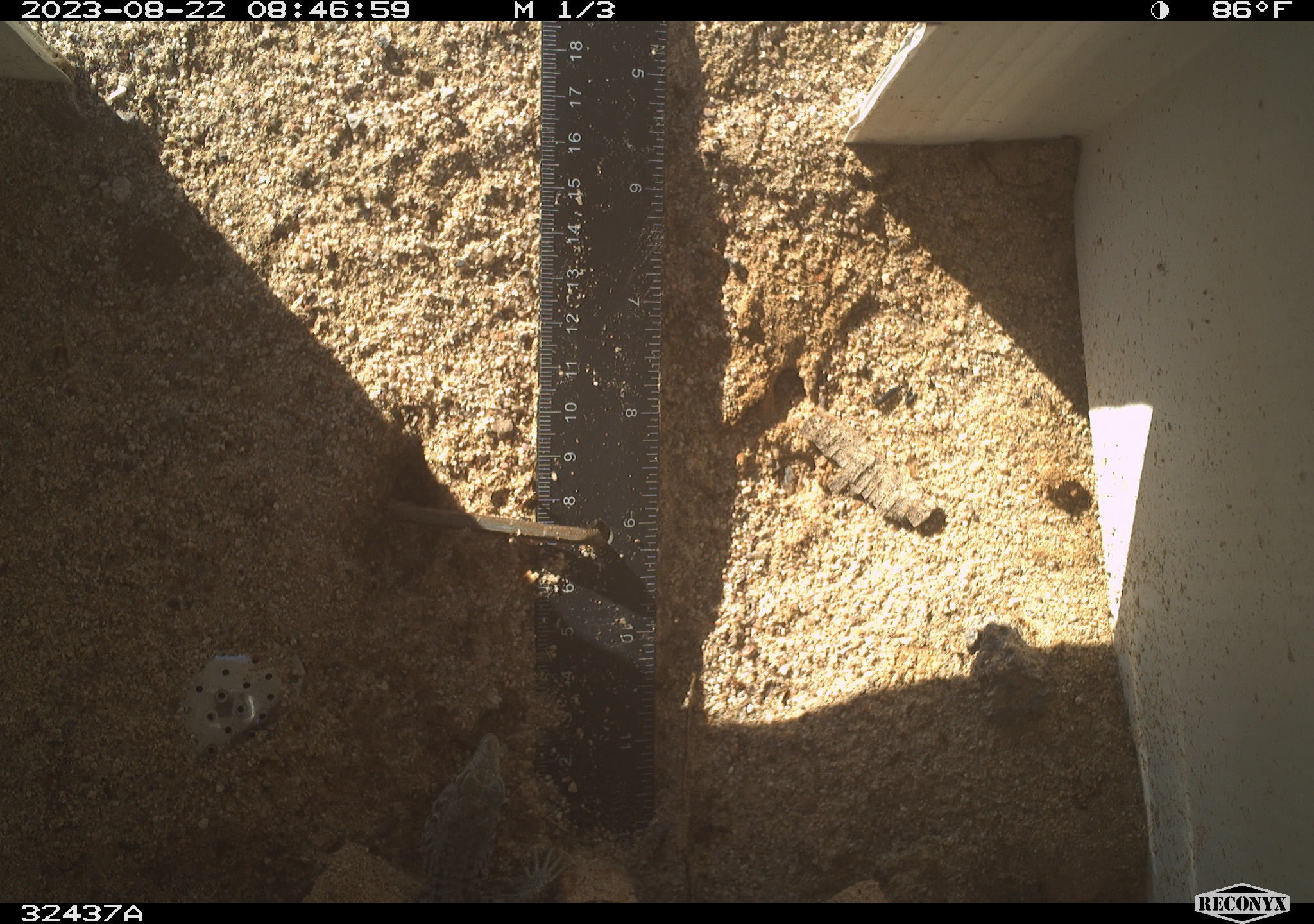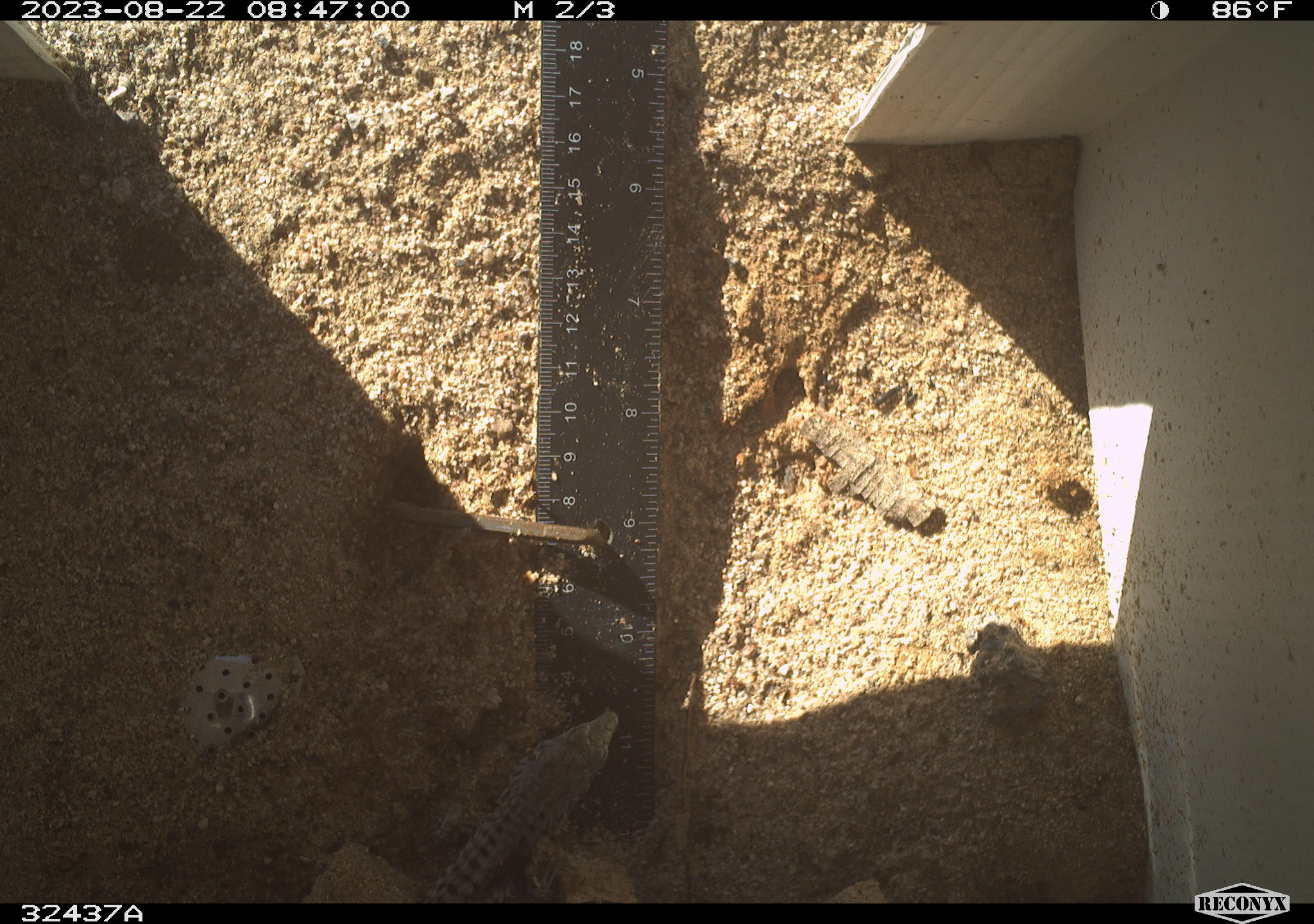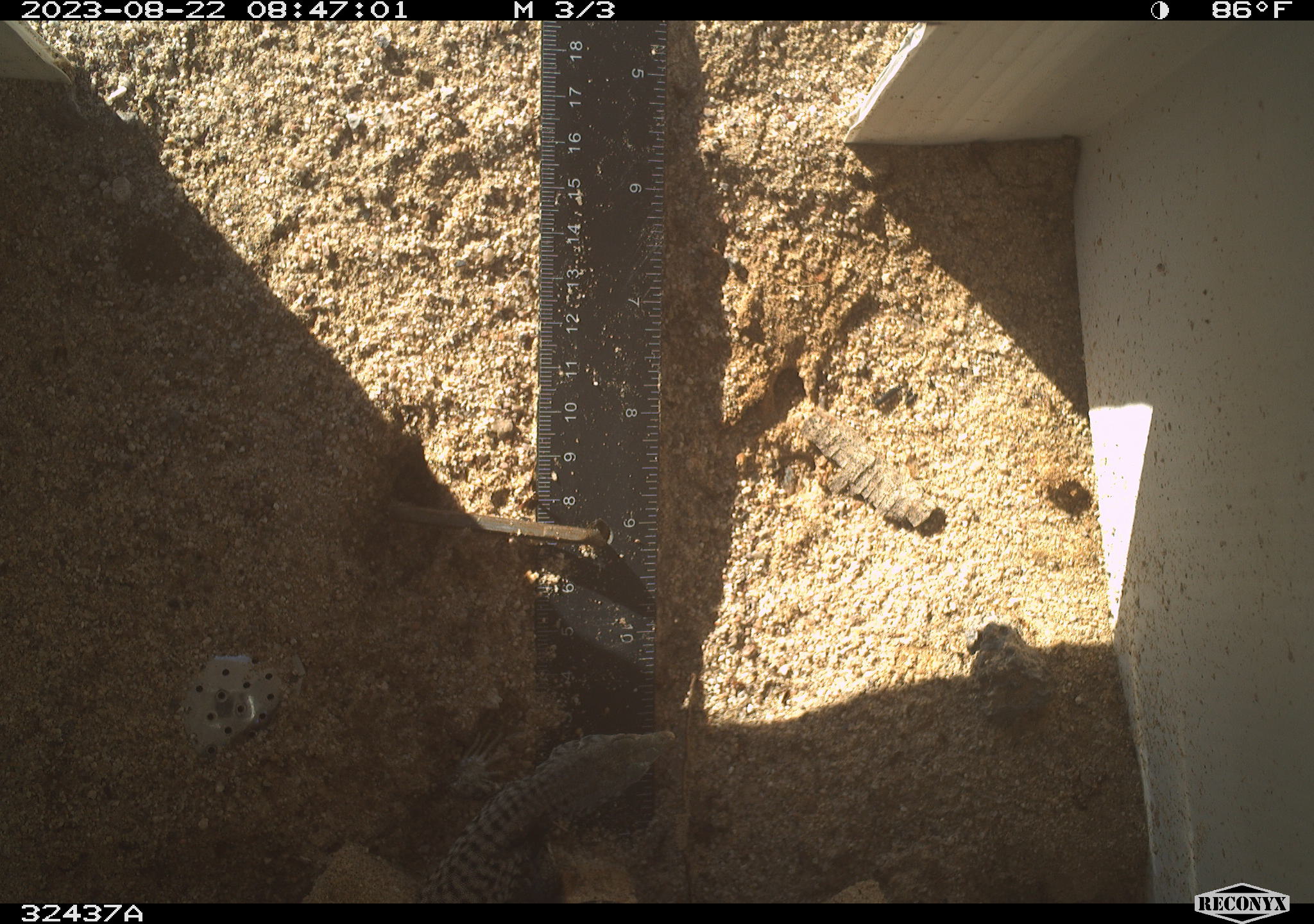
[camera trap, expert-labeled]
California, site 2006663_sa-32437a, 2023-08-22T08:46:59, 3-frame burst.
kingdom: Animalia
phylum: Chordata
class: Reptilia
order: Squamata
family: Teiidae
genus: Aspidoscelis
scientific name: Aspidoscelis tigris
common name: western whiptail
Western whiptail (Aspidoscelis tigris).